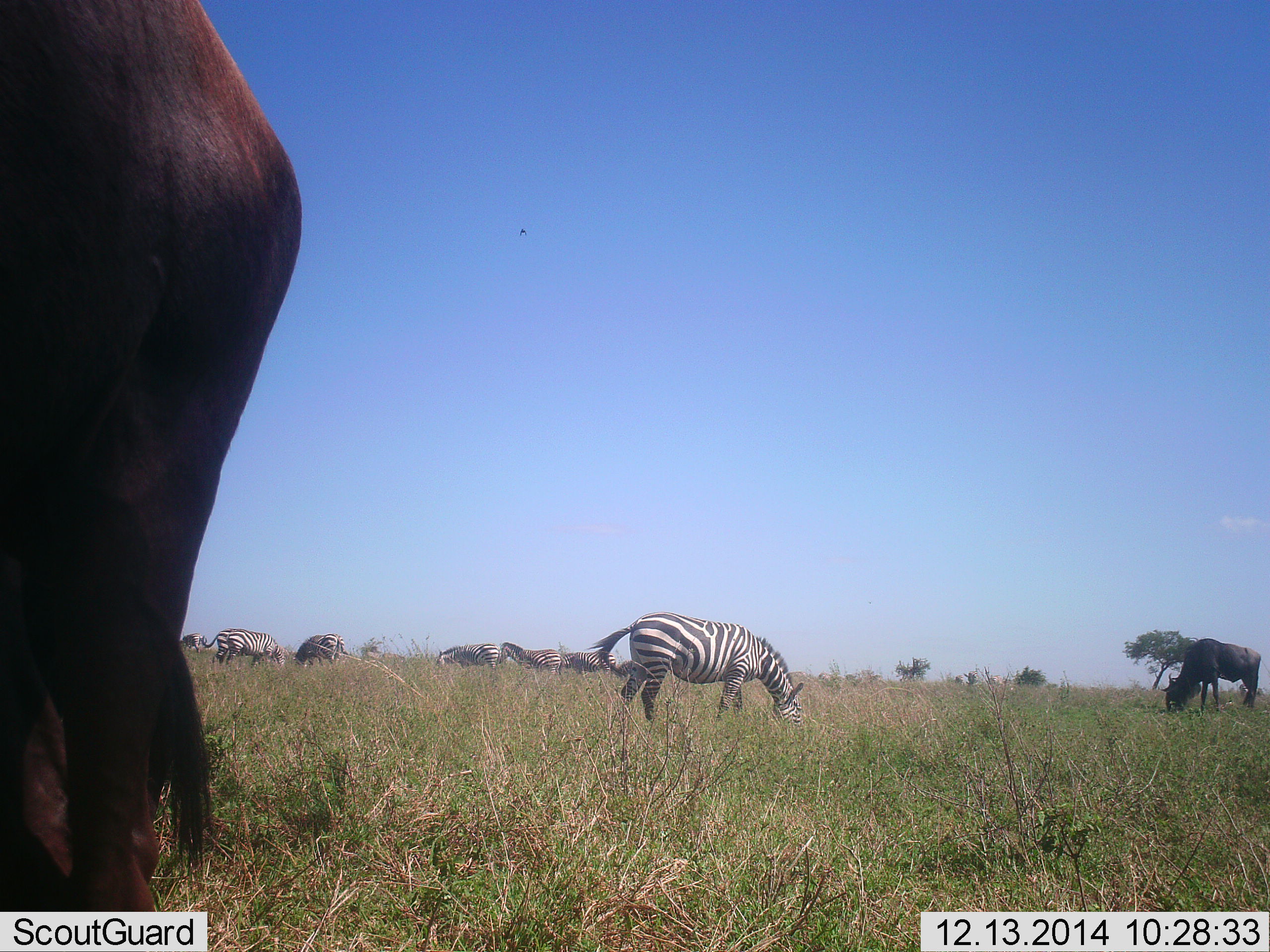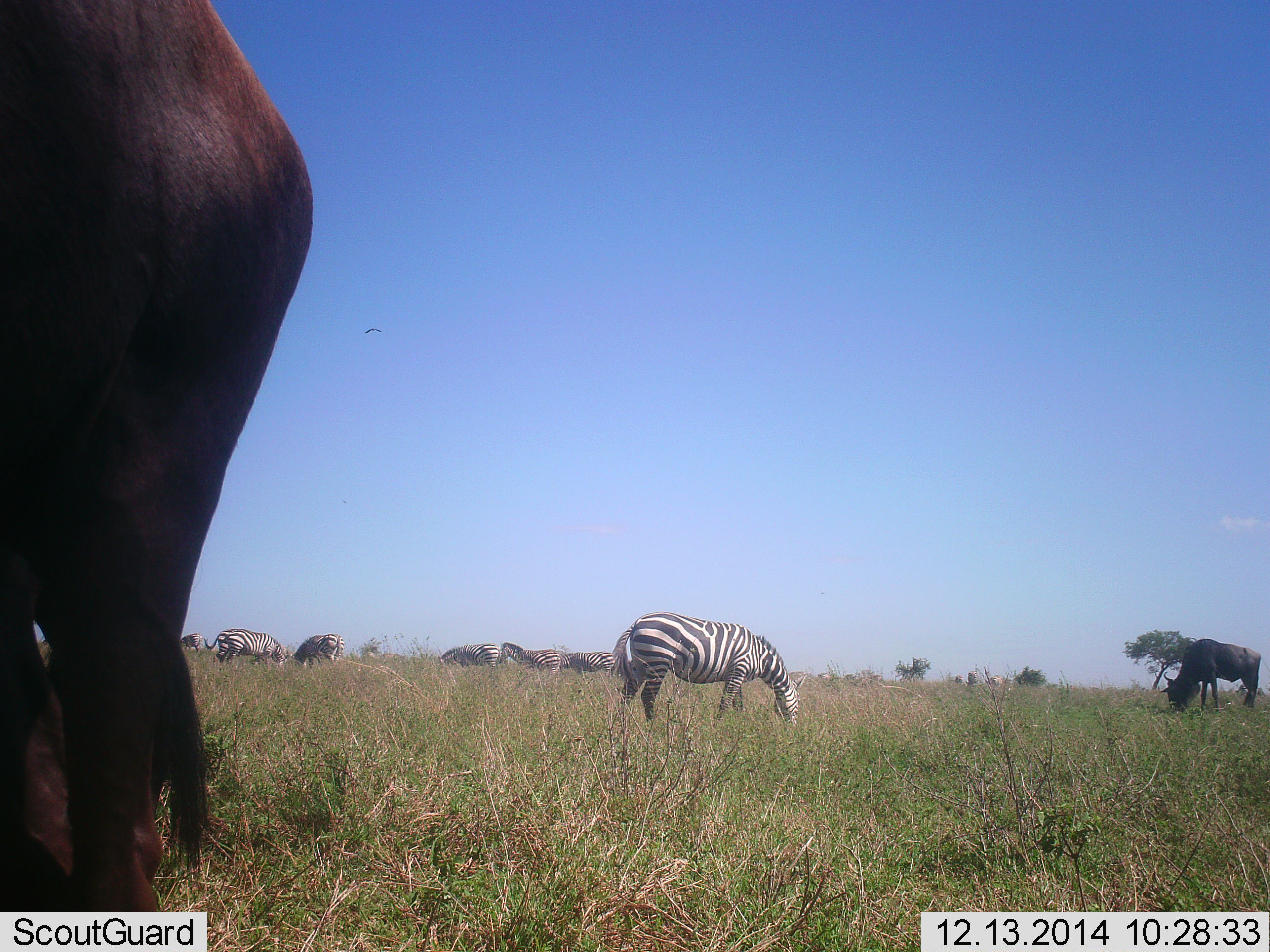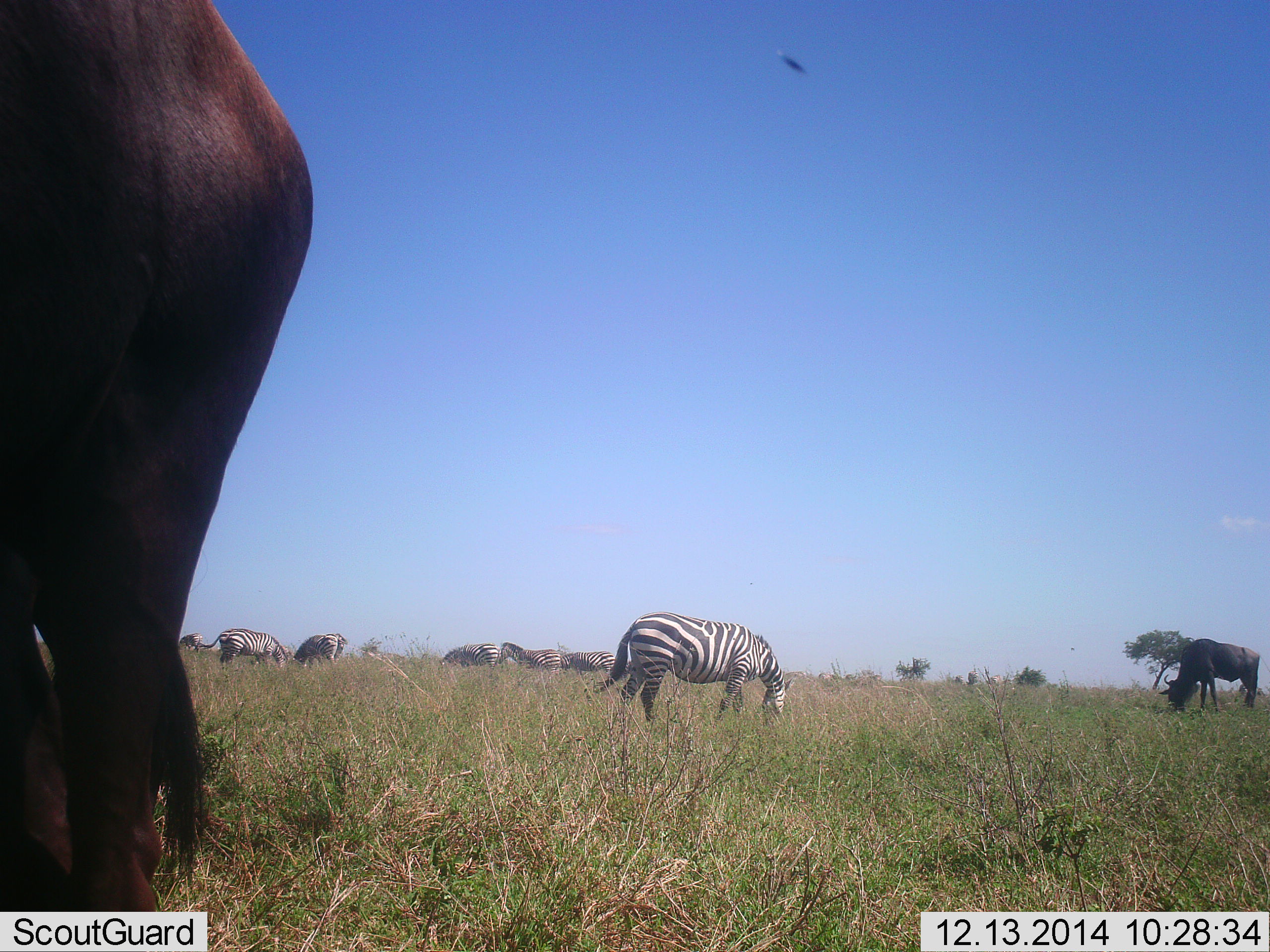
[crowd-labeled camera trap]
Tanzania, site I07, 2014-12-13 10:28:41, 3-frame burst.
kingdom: Animalia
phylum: Chordata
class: Mammalia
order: Artiodactyla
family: Bovidae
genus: Connochaetes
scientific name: Connochaetes taurinus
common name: blue wildebeest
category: wildebeest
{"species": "wildebeest (blue wildebeest) (Connochaetes taurinus)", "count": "2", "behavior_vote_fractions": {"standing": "22%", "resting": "0%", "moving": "0%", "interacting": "0%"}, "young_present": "0%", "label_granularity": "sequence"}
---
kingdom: Animalia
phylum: Chordata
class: Mammalia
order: Perissodactyla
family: Equidae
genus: Equus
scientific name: Equus quagga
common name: plains zebra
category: zebra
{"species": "zebra (plains zebra) (Equus quagga)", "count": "7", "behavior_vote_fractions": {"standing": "37%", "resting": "0%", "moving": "0%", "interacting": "0%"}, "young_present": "0%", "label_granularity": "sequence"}